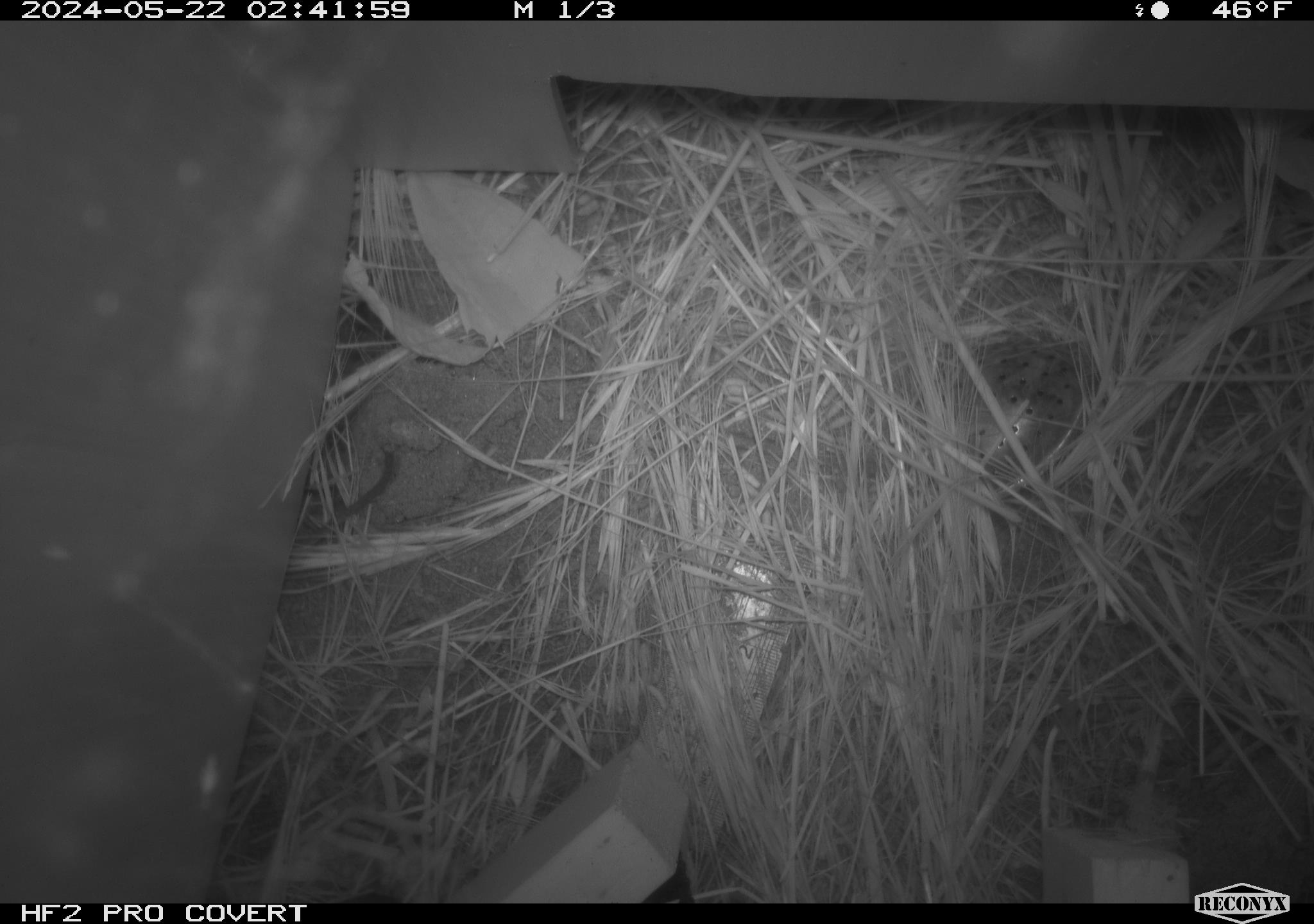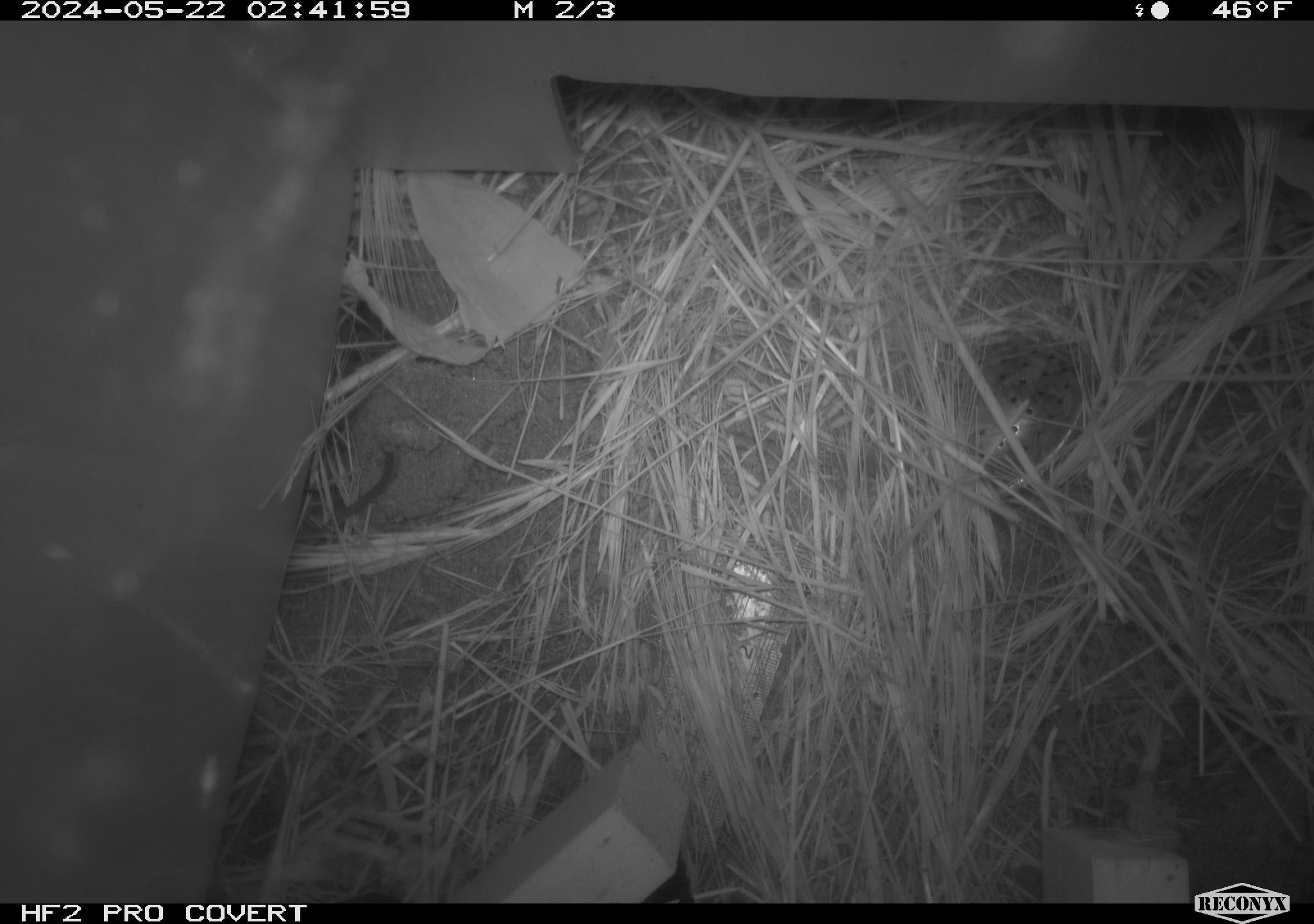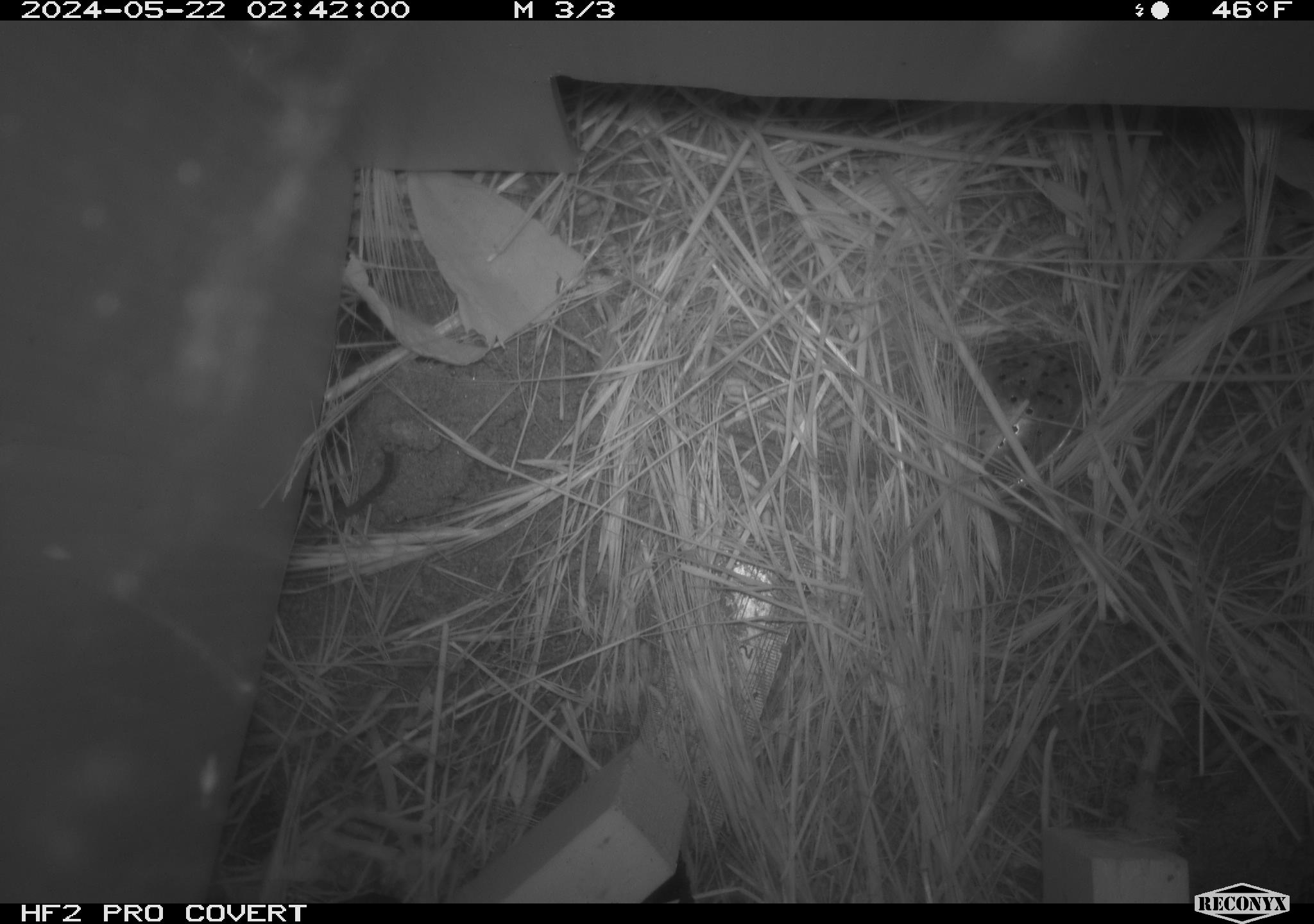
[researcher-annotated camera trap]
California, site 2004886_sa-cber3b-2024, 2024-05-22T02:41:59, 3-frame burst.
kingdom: Animalia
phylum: Chordata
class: Mammalia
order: Rodentia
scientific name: Rodentia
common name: mouse species